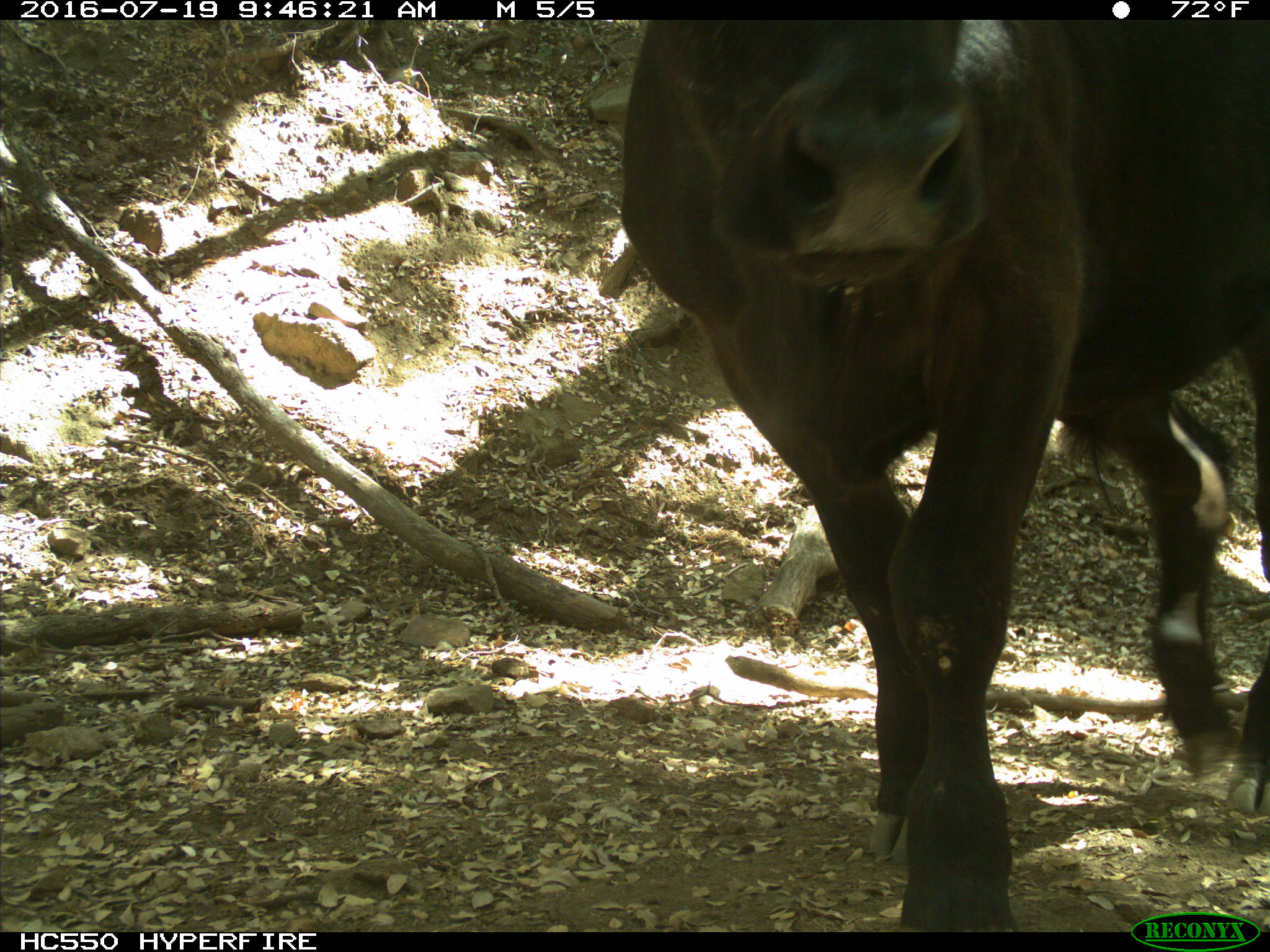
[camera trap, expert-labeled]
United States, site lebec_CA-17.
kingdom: Animalia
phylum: Chordata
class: Mammalia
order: Artiodactyla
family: Bovidae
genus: Bos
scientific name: Bos taurus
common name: domestic cow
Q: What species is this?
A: Bos taurus (domestic cow).